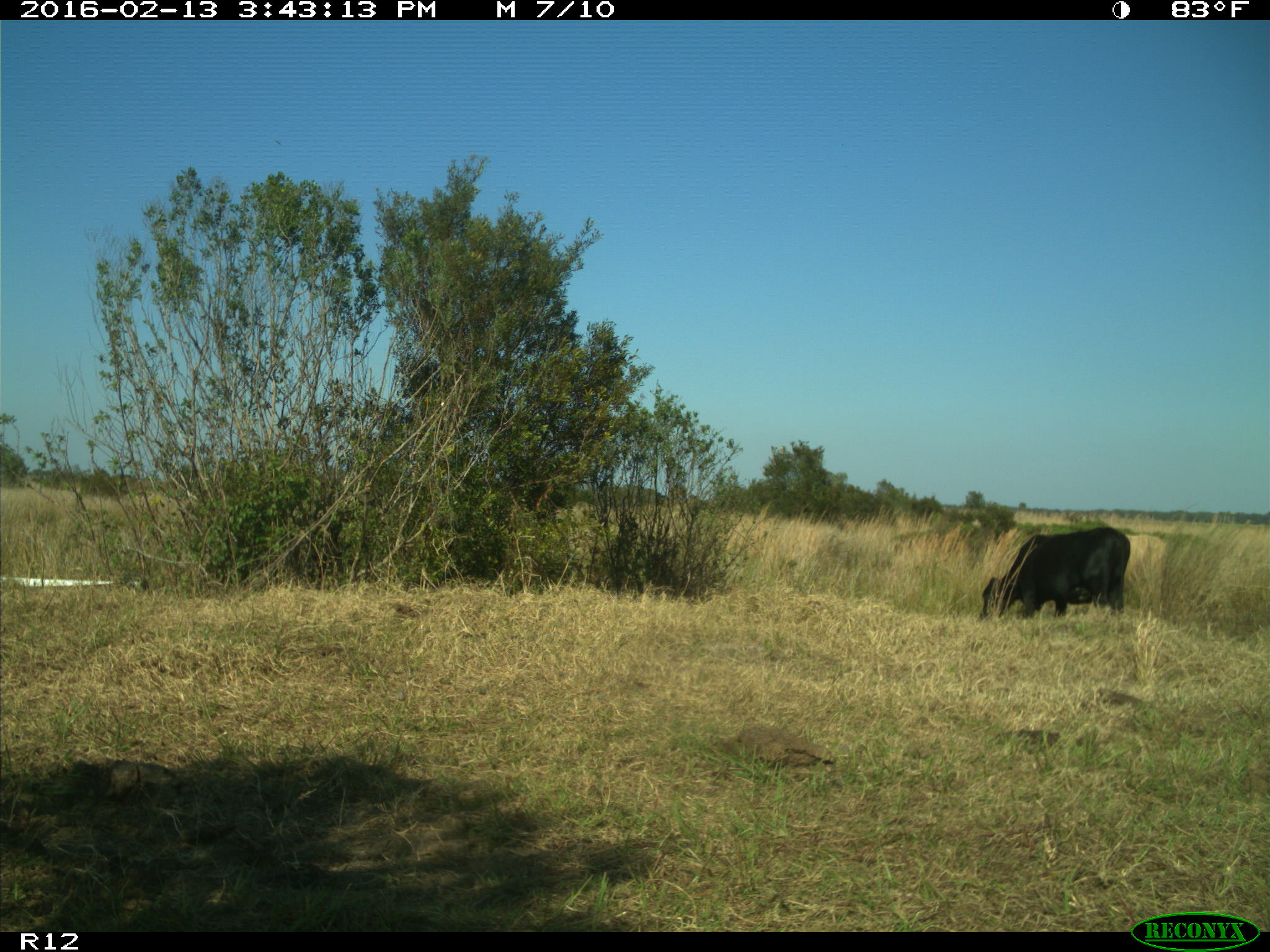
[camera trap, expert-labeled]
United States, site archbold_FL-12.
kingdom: Animalia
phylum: Chordata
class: Mammalia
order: Artiodactyla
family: Bovidae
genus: Bos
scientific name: Bos taurus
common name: domestic cow